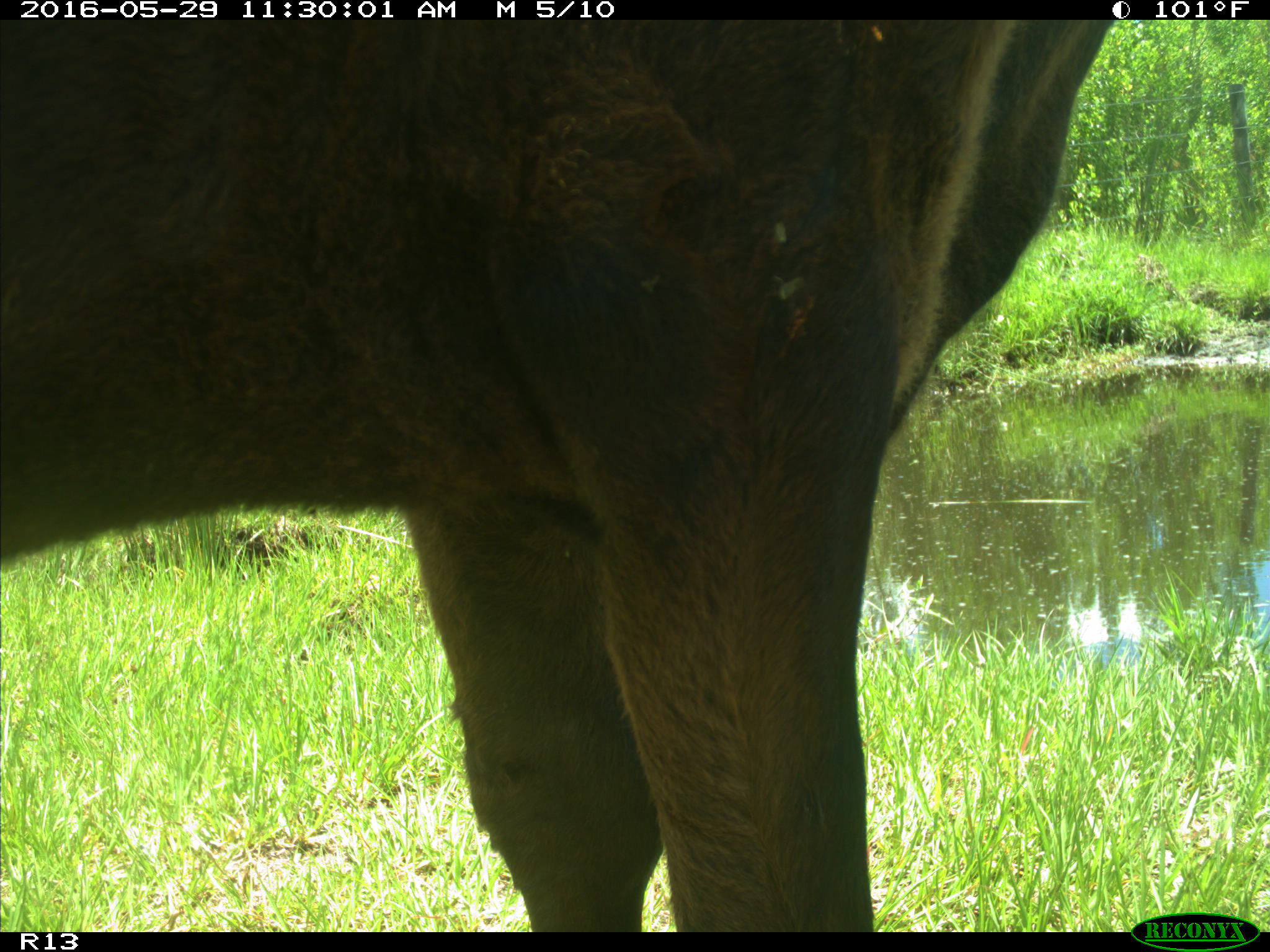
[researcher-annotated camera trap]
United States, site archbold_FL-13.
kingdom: Animalia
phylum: Chordata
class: Mammalia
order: Artiodactyla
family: Bovidae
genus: Bos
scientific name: Bos taurus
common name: domestic cow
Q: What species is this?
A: Bos taurus (domestic cow).